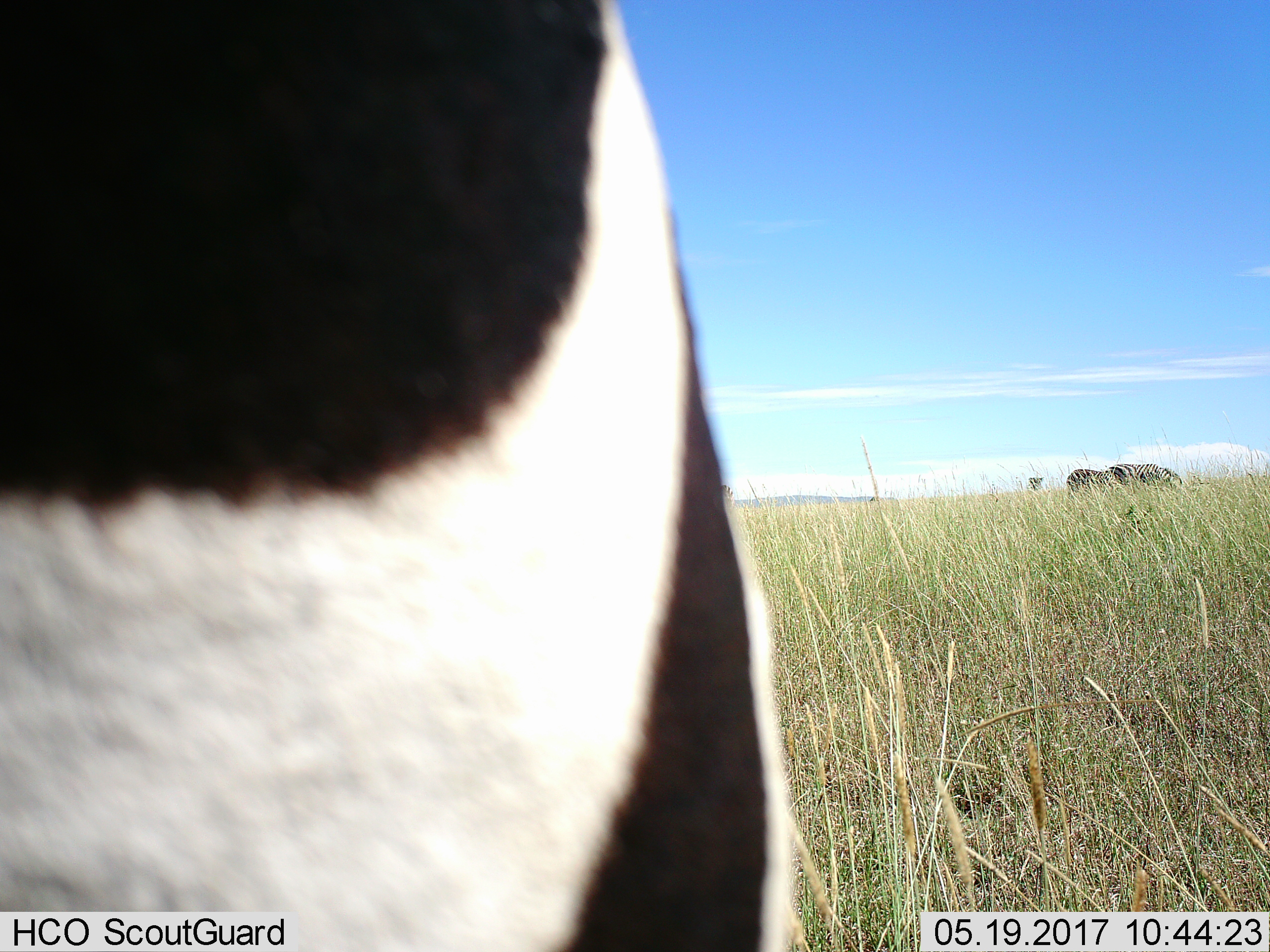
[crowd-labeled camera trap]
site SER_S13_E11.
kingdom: Animalia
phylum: Chordata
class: Mammalia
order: Perissodactyla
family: Equidae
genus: Equus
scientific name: Equus quagga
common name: plains zebra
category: zebraplains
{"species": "zebraplains (plains zebra) (Equus quagga)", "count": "4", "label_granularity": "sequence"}